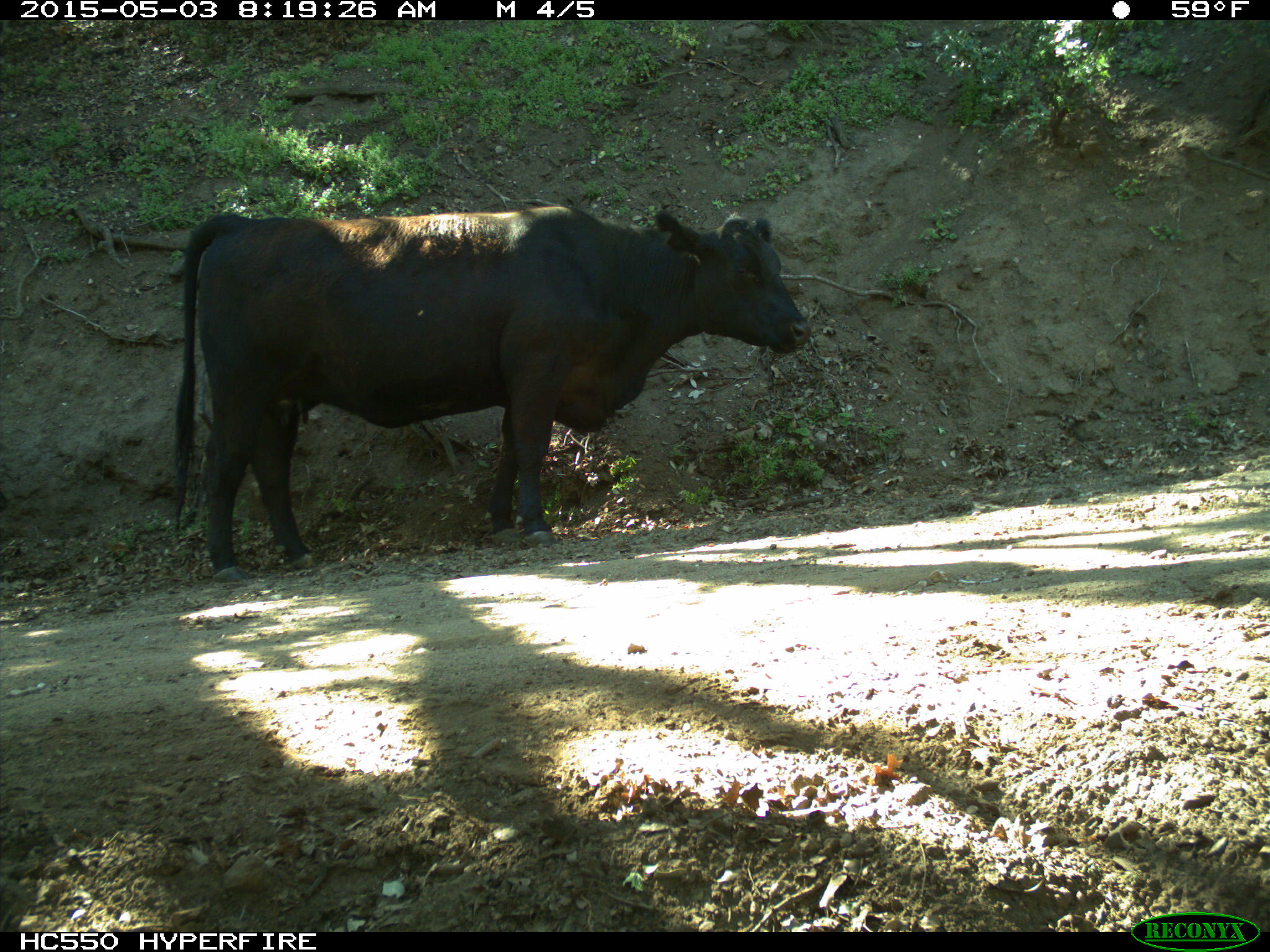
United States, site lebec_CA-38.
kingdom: Animalia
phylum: Chordata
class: Mammalia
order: Artiodactyla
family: Bovidae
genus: Bos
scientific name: Bos taurus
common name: domestic cow